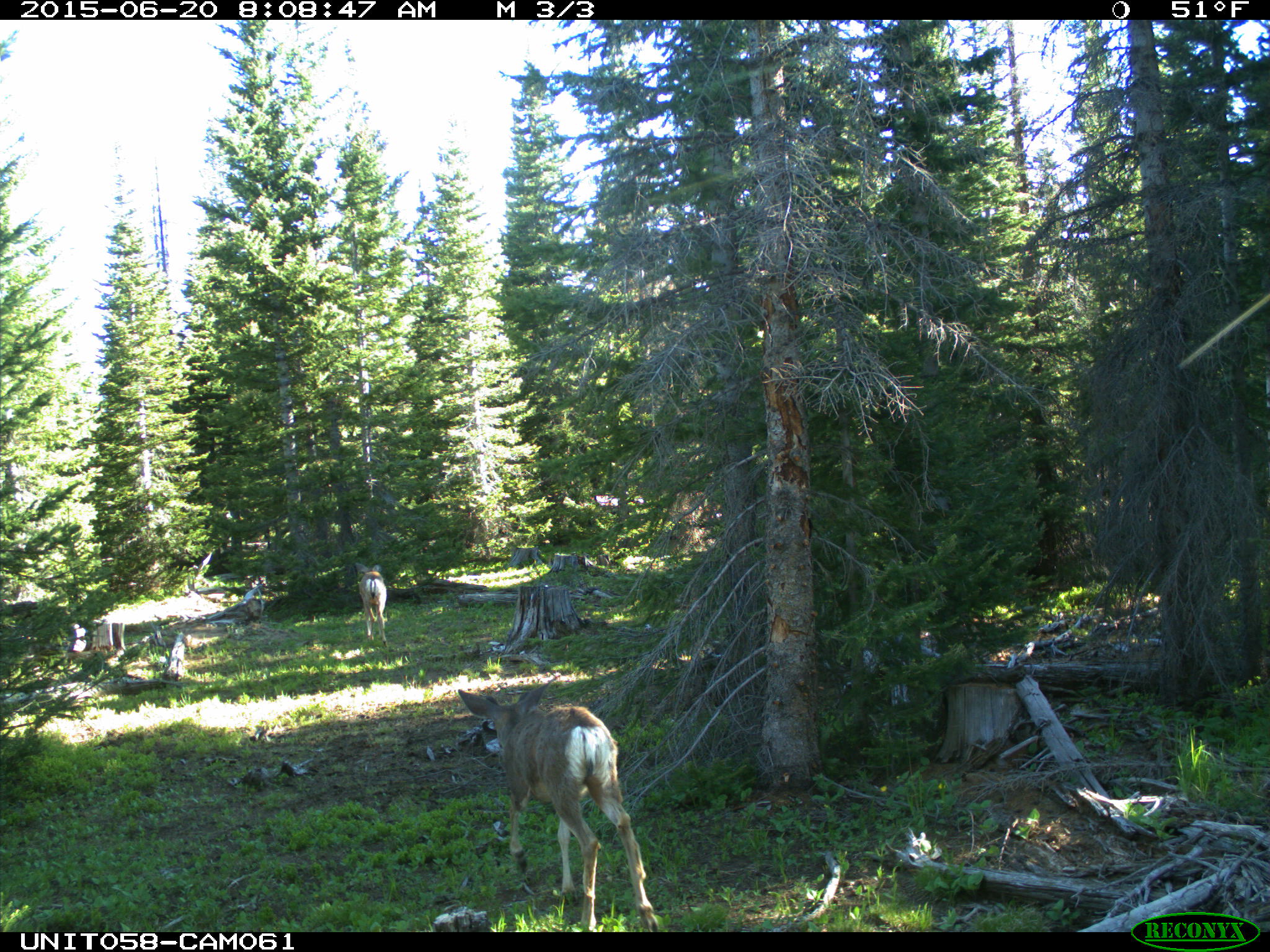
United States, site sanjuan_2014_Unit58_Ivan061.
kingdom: Animalia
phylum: Chordata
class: Mammalia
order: Artiodactyla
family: Cervidae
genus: Odocoileus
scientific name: Odocoileus hemionus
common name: mule deer